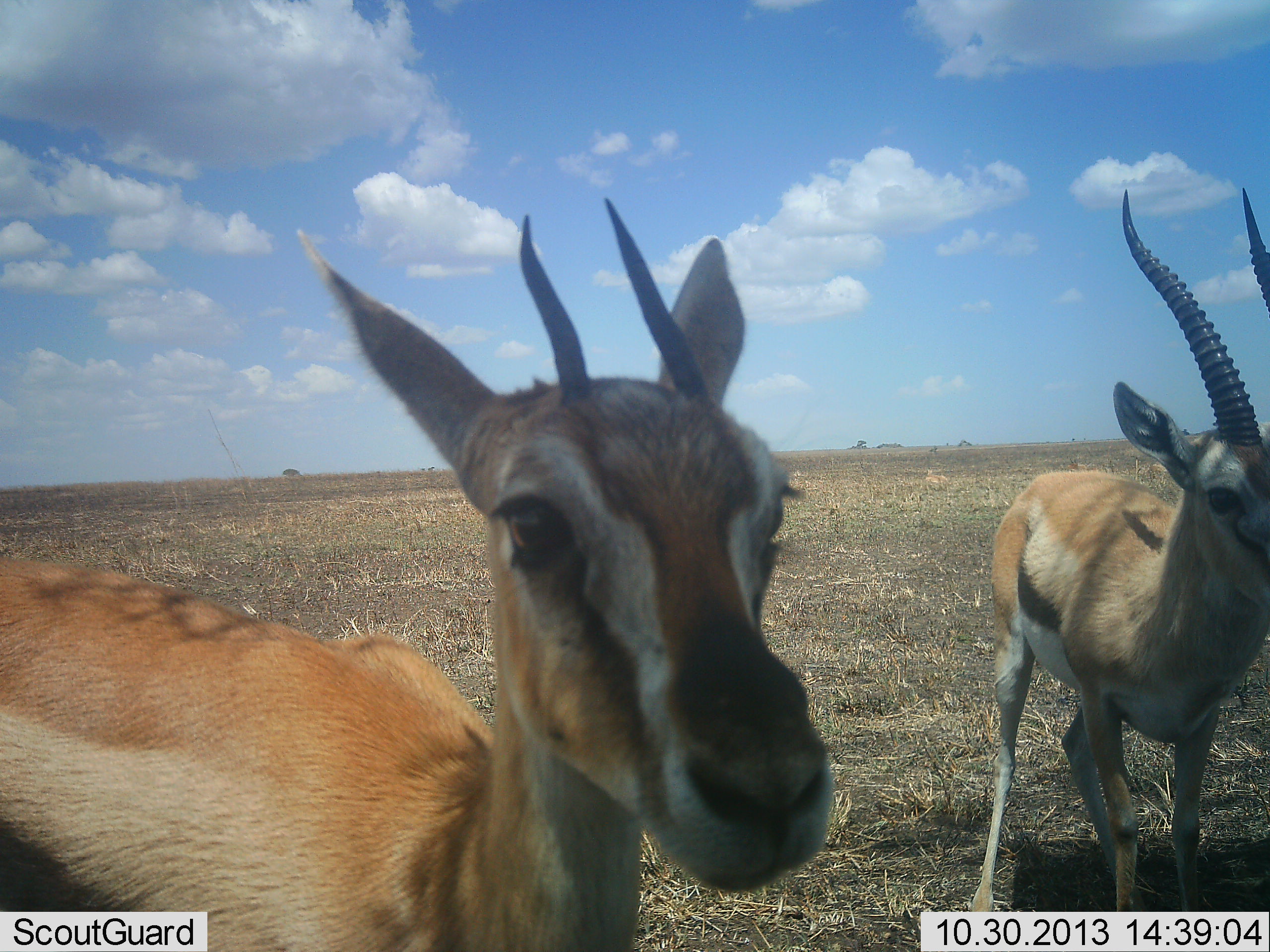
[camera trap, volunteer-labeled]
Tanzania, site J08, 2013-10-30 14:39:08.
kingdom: Animalia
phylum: Chordata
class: Mammalia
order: Artiodactyla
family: Bovidae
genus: Eudorcas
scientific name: Eudorcas thomsonii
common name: thomson's gazelle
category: gazellethomsons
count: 2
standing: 100%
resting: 0%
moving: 0%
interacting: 0%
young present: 10%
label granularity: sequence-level